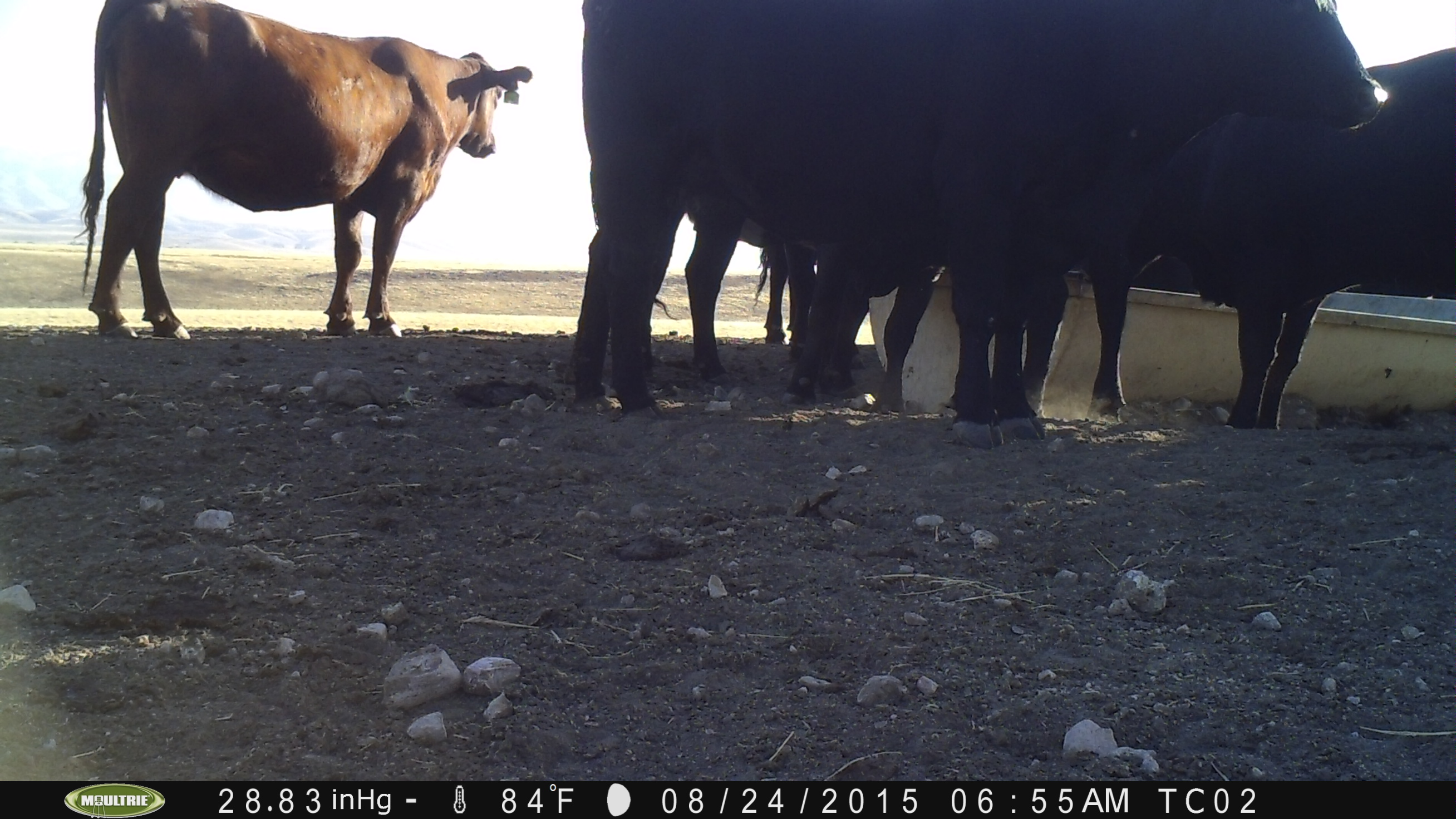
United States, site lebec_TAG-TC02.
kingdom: Animalia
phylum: Chordata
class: Mammalia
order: Artiodactyla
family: Bovidae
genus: Bos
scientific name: Bos taurus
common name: domestic cow